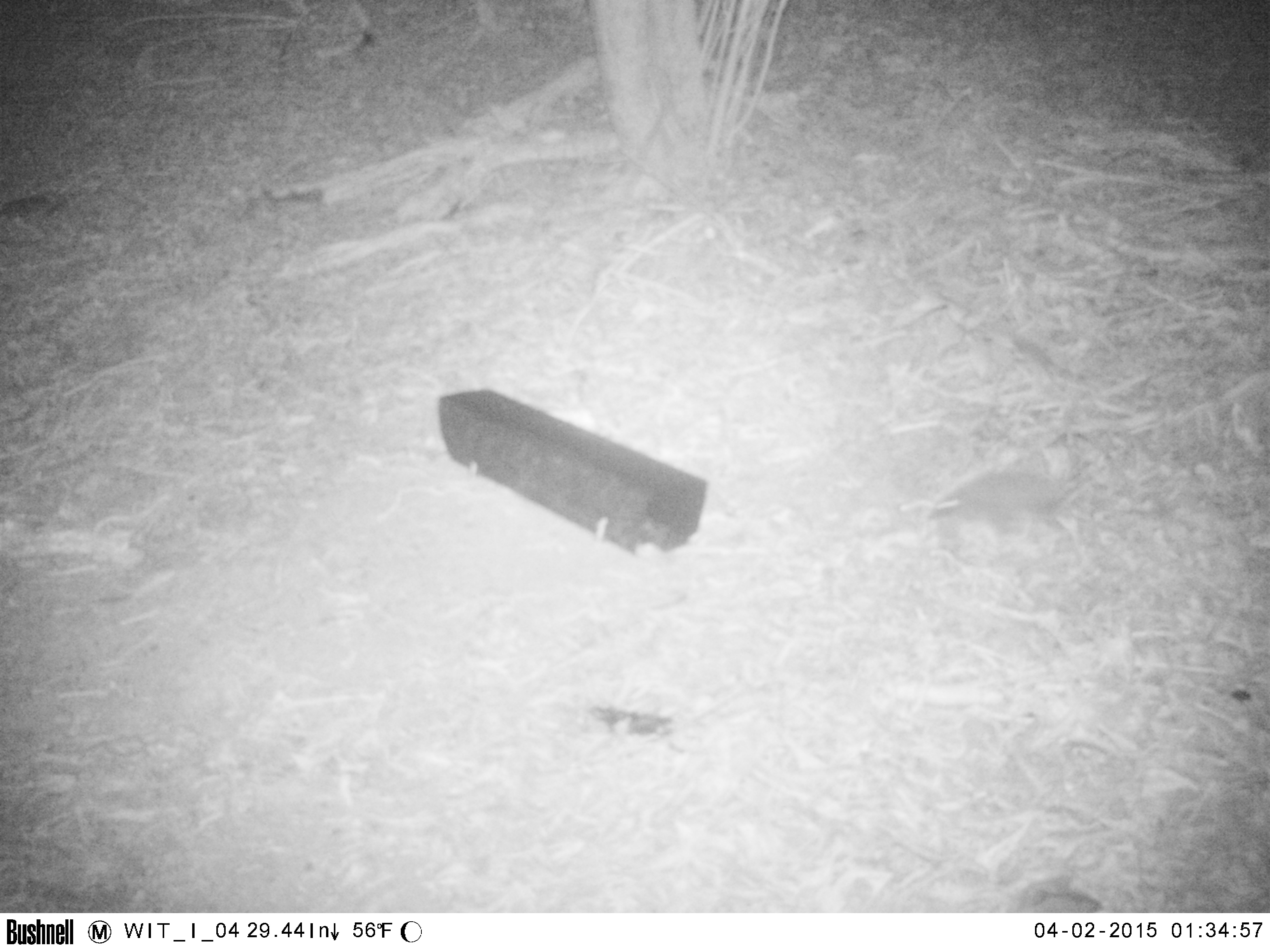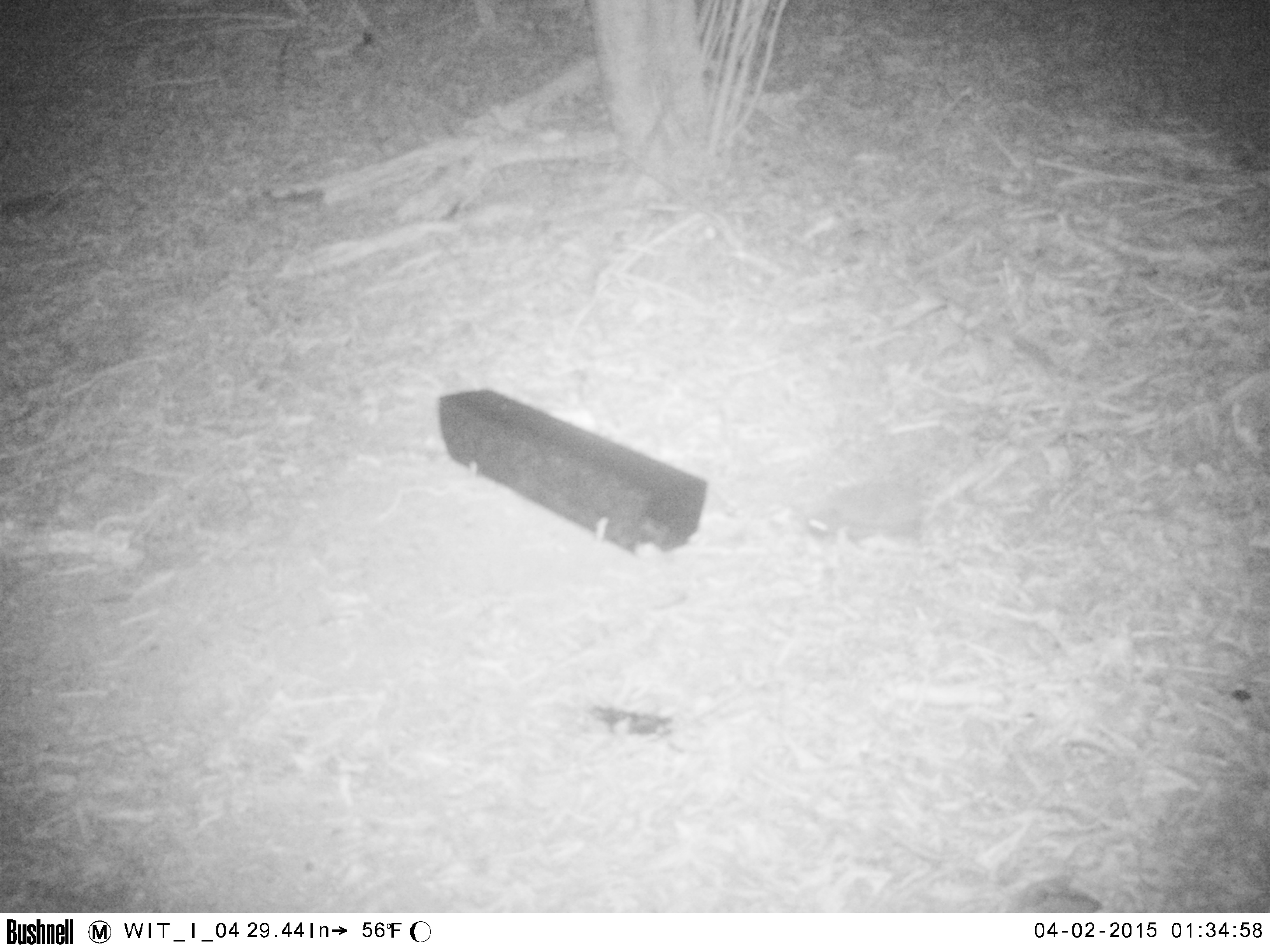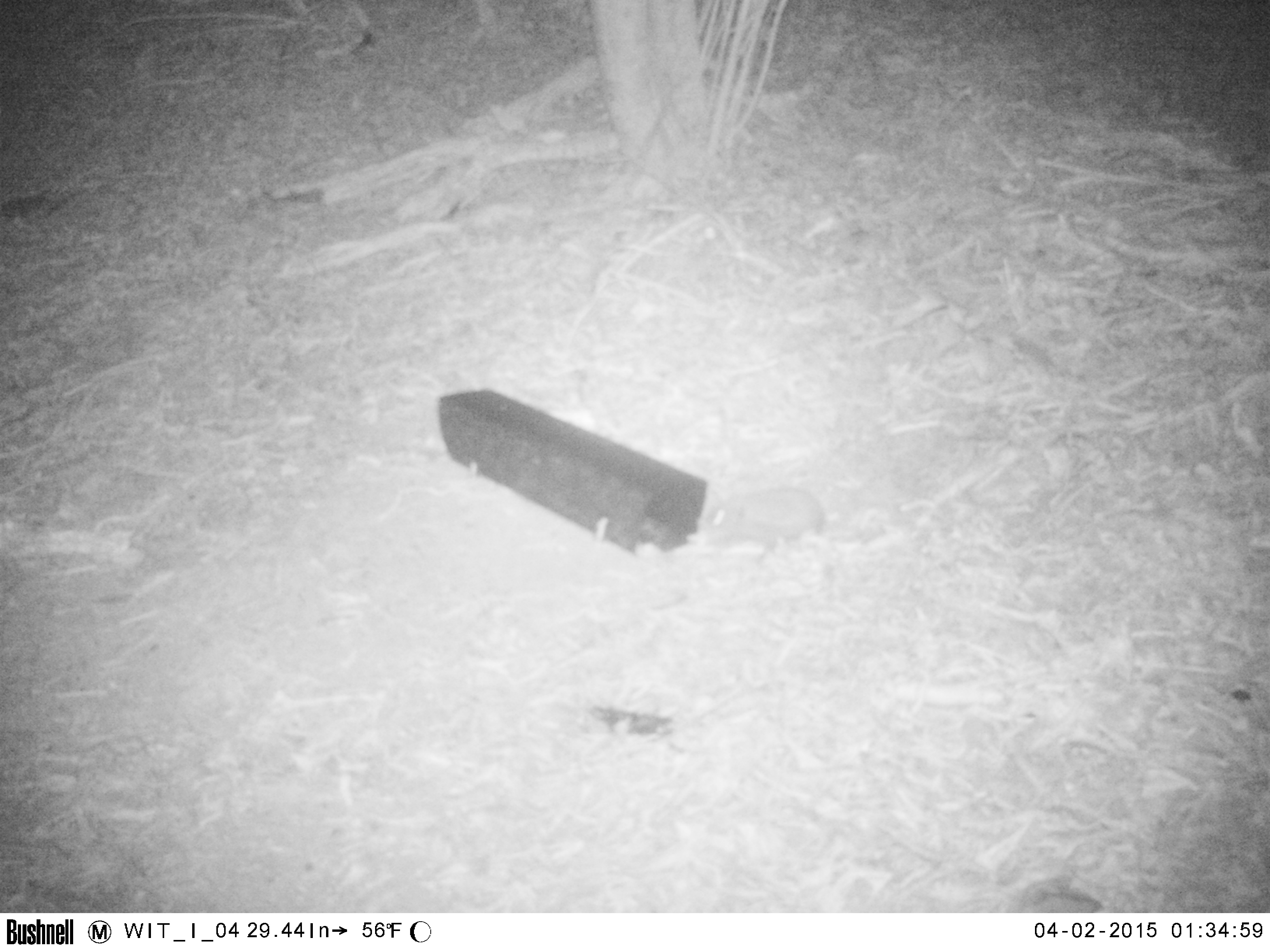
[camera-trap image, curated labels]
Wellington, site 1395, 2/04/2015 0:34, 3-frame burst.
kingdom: Animalia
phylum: Chordata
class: Mammalia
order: Eulipotyphla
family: Erinaceidae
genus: Erinaceus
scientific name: Erinaceus europaeus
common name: hedgehog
Hedgehog (Erinaceus europaeus).